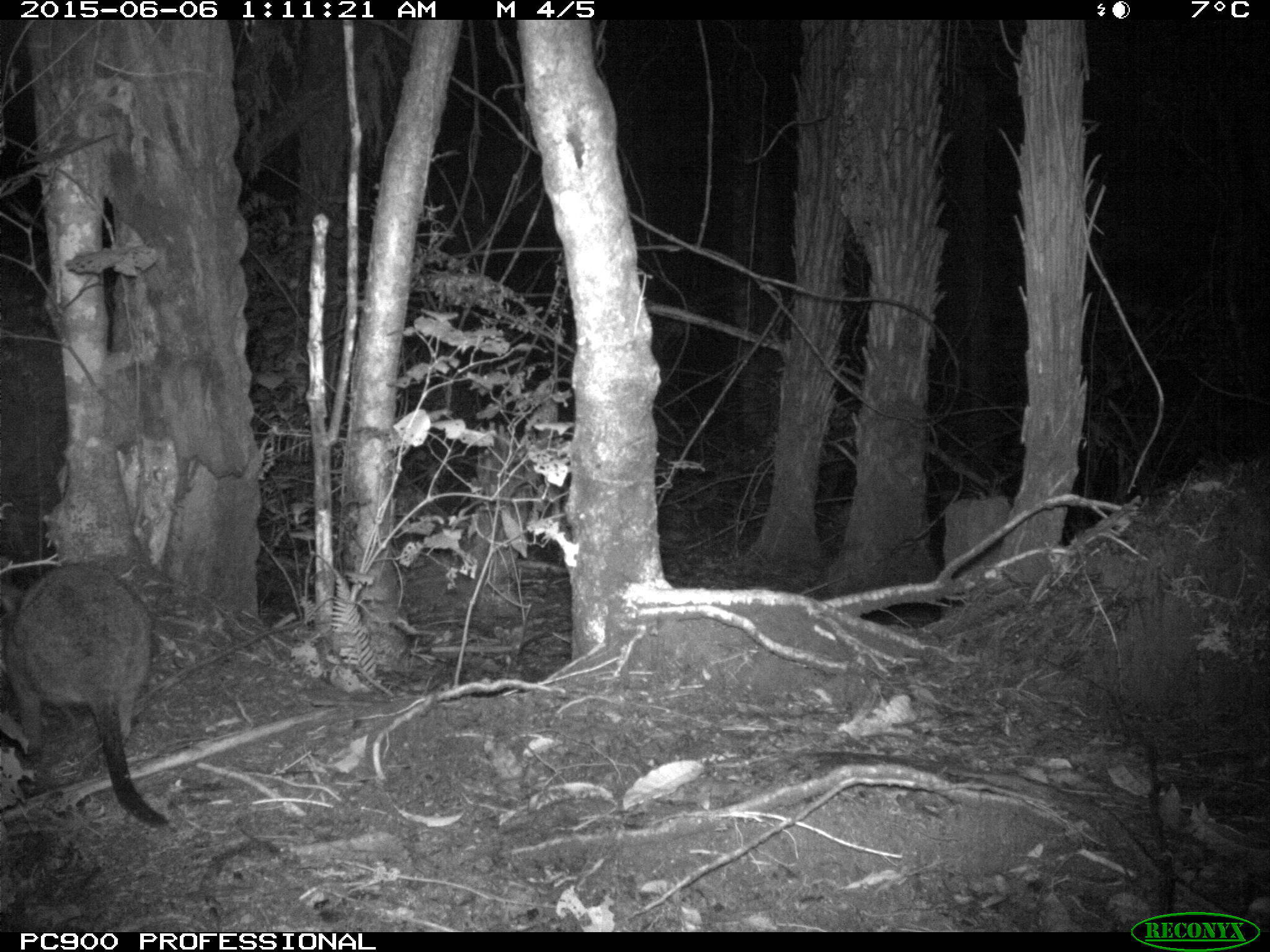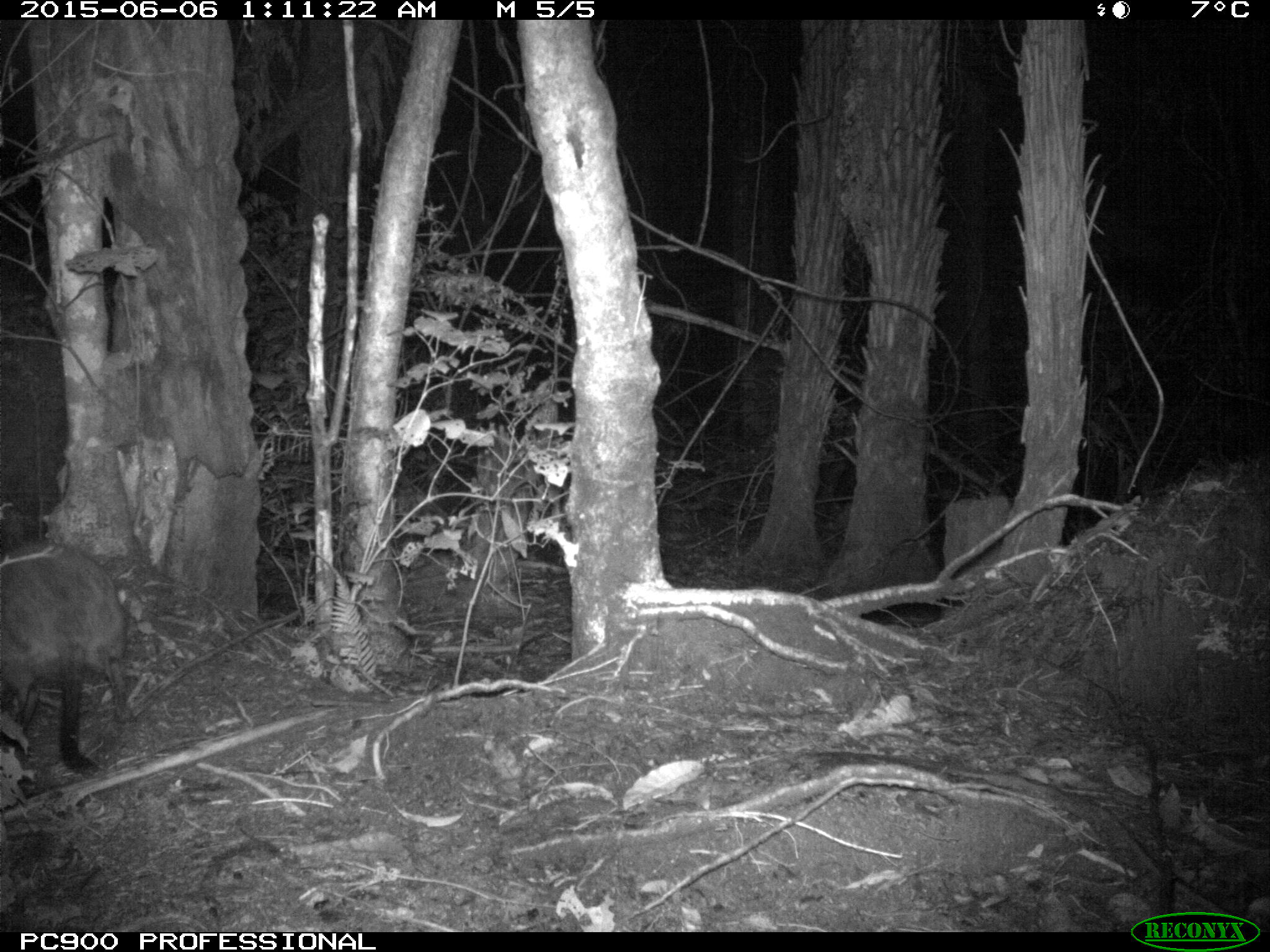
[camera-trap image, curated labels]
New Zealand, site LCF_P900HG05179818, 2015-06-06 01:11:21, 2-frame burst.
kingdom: Animalia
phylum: Chordata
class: Mammalia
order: Diprotodontia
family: Macropodidae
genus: Notamacropus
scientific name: Notamacropus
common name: wallaby